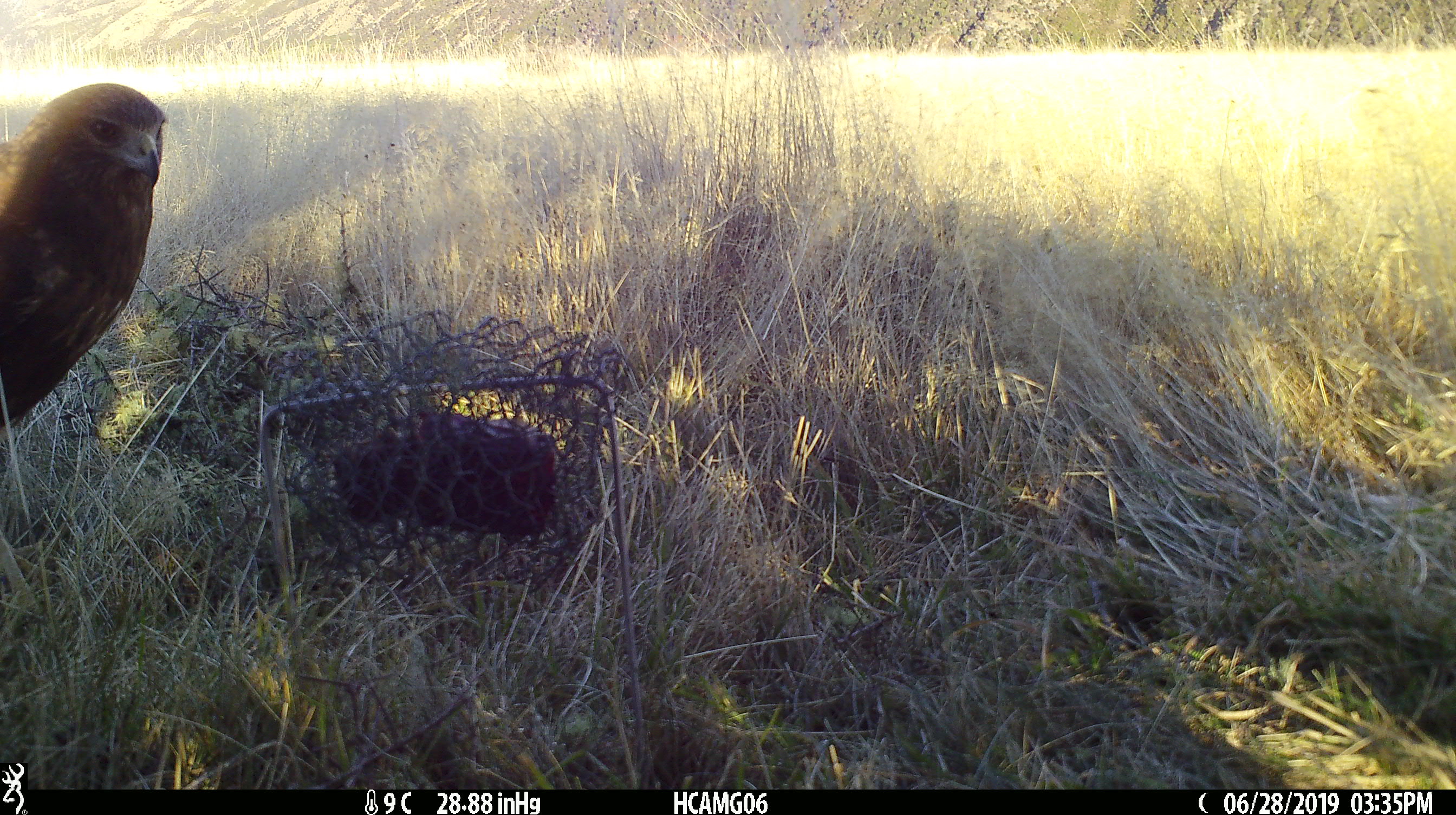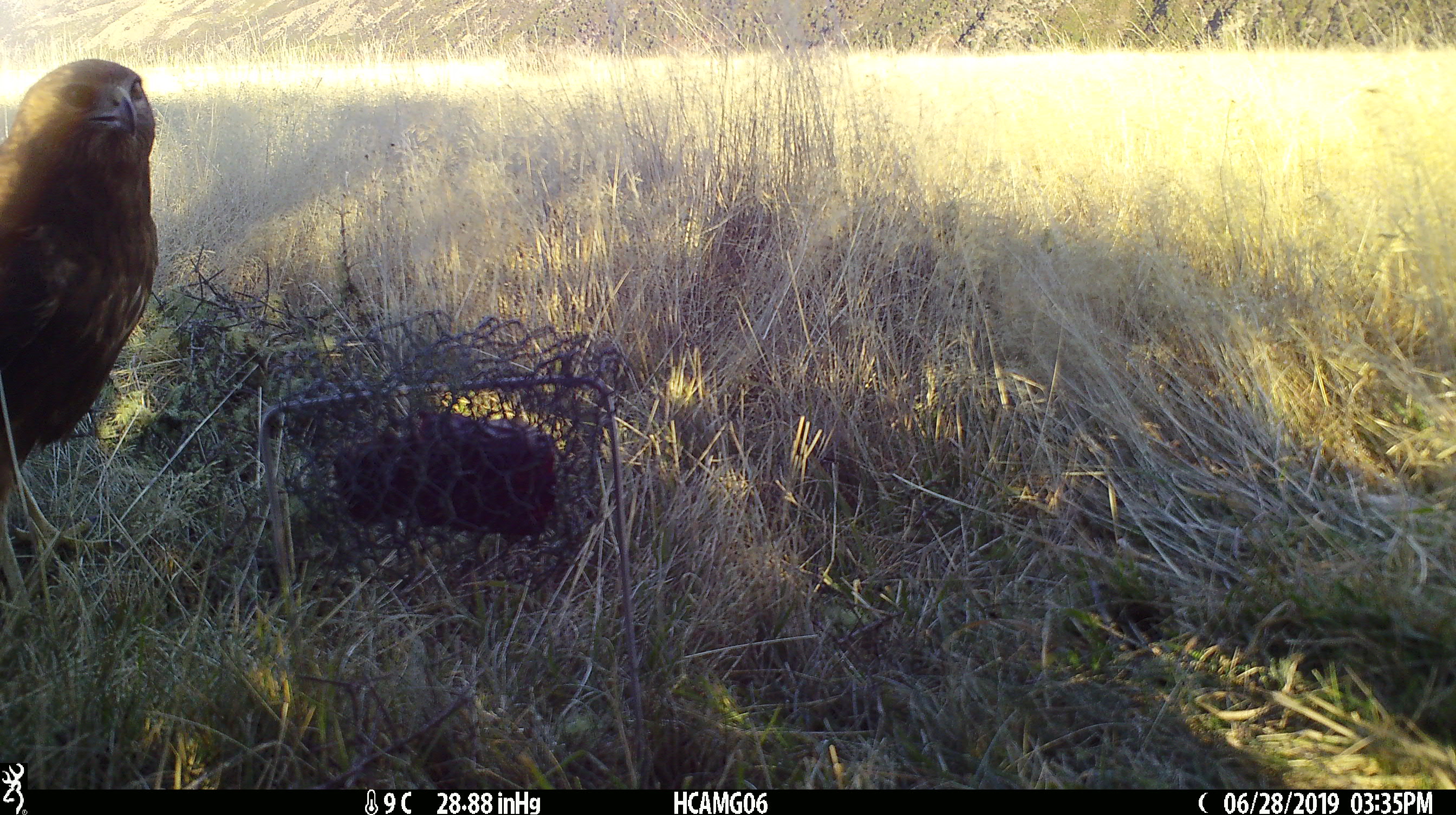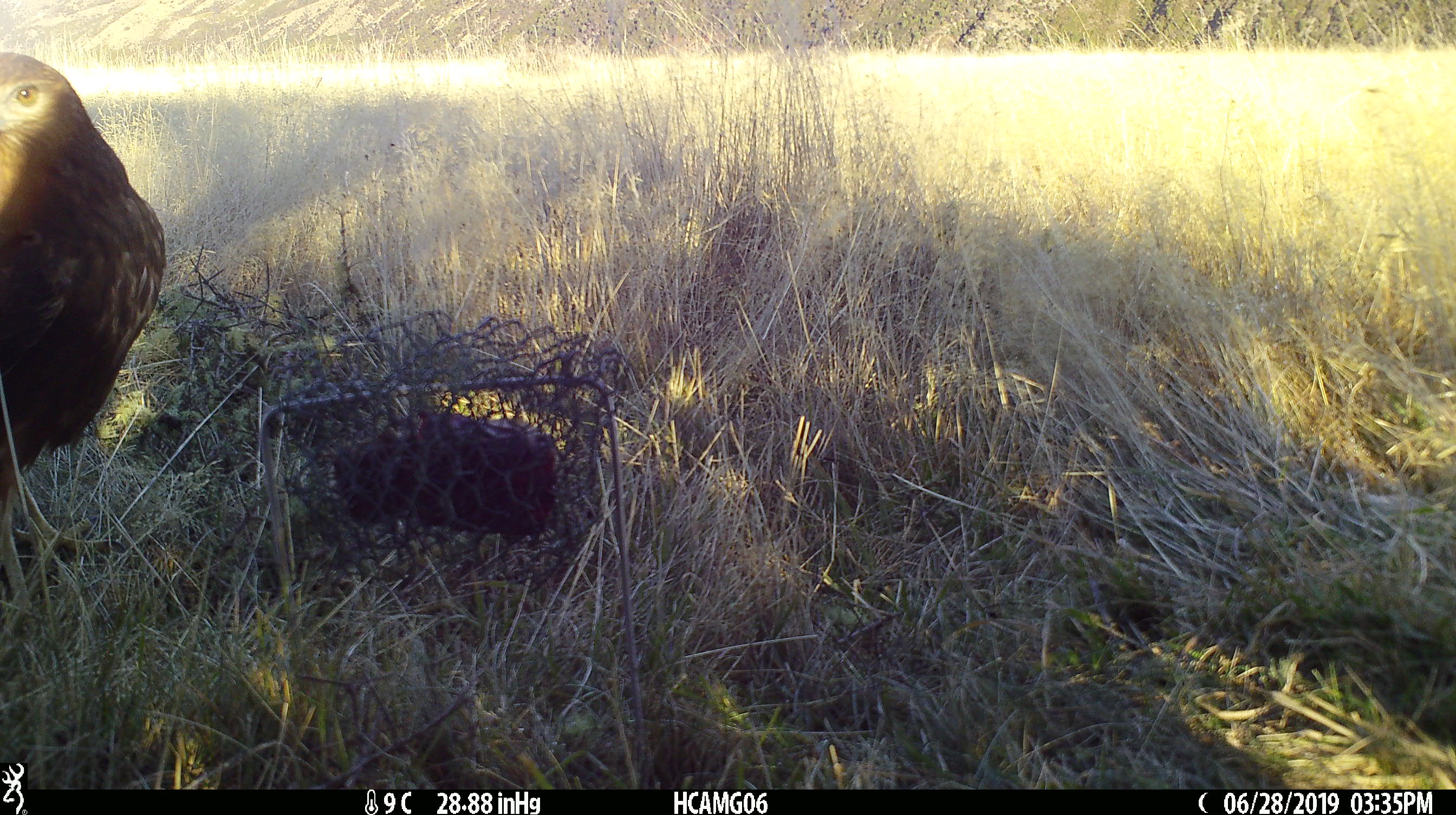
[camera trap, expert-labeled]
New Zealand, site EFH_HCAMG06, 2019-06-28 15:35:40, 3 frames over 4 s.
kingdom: Animalia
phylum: Chordata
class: Aves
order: Accipitriformes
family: Accipitridae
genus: Circus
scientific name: Circus approximans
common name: swamp harrier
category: harrier